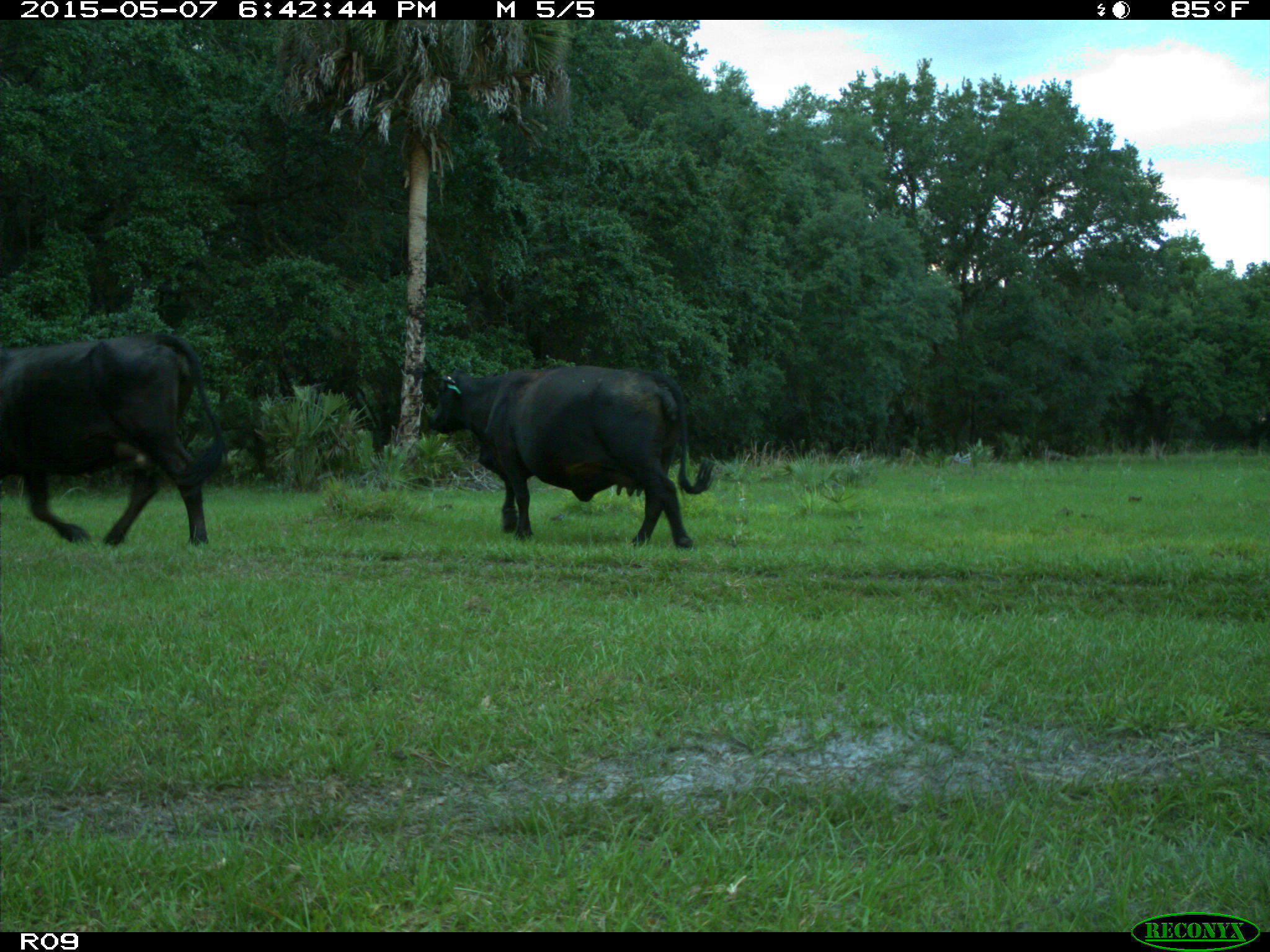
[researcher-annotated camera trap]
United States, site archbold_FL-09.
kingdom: Animalia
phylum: Chordata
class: Mammalia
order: Artiodactyla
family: Bovidae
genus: Bos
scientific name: Bos taurus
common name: domestic cow